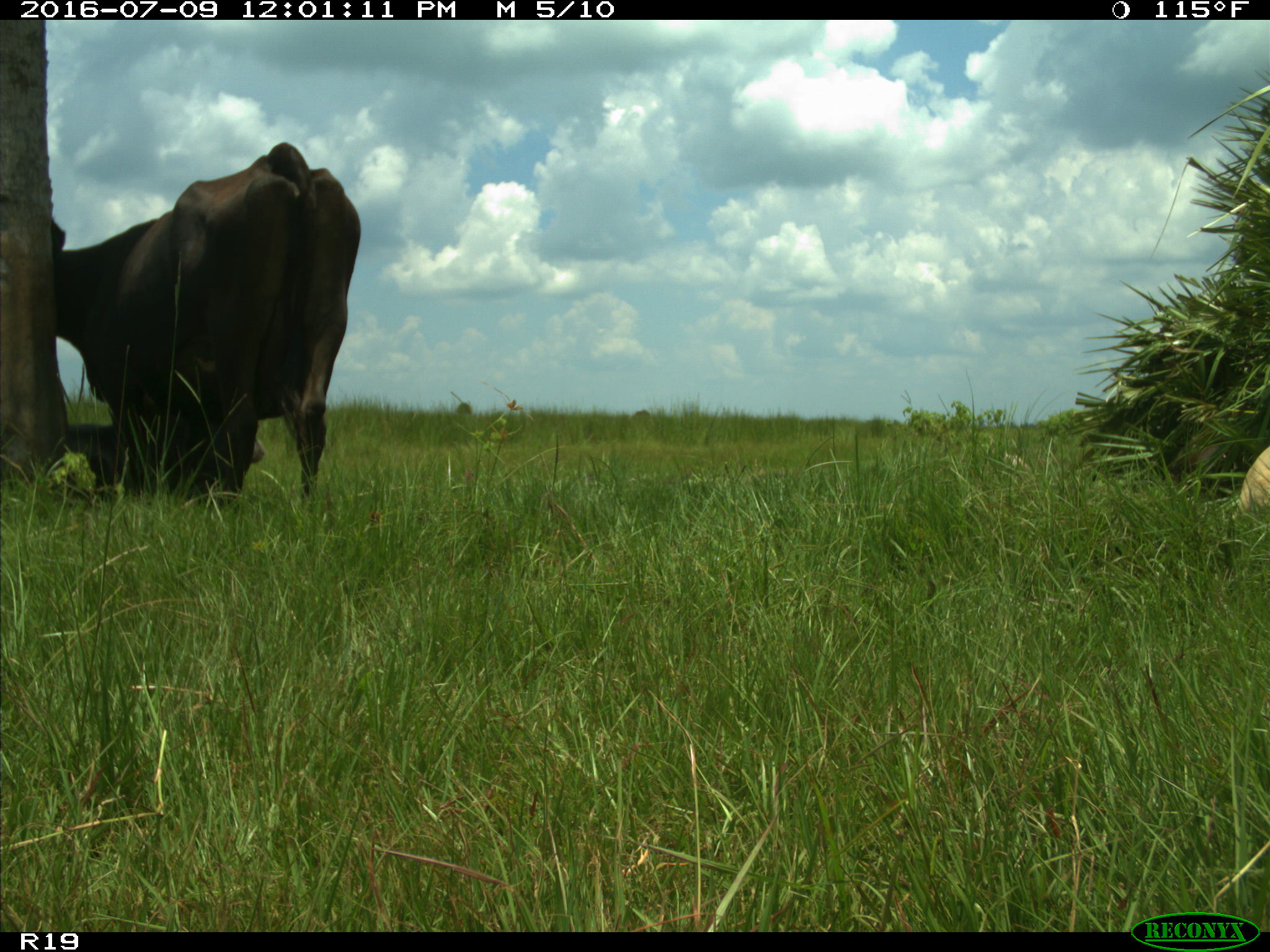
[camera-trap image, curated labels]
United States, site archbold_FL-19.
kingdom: Animalia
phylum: Chordata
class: Mammalia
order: Artiodactyla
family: Bovidae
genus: Bos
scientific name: Bos taurus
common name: domestic cow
Bos taurus (domestic cow).